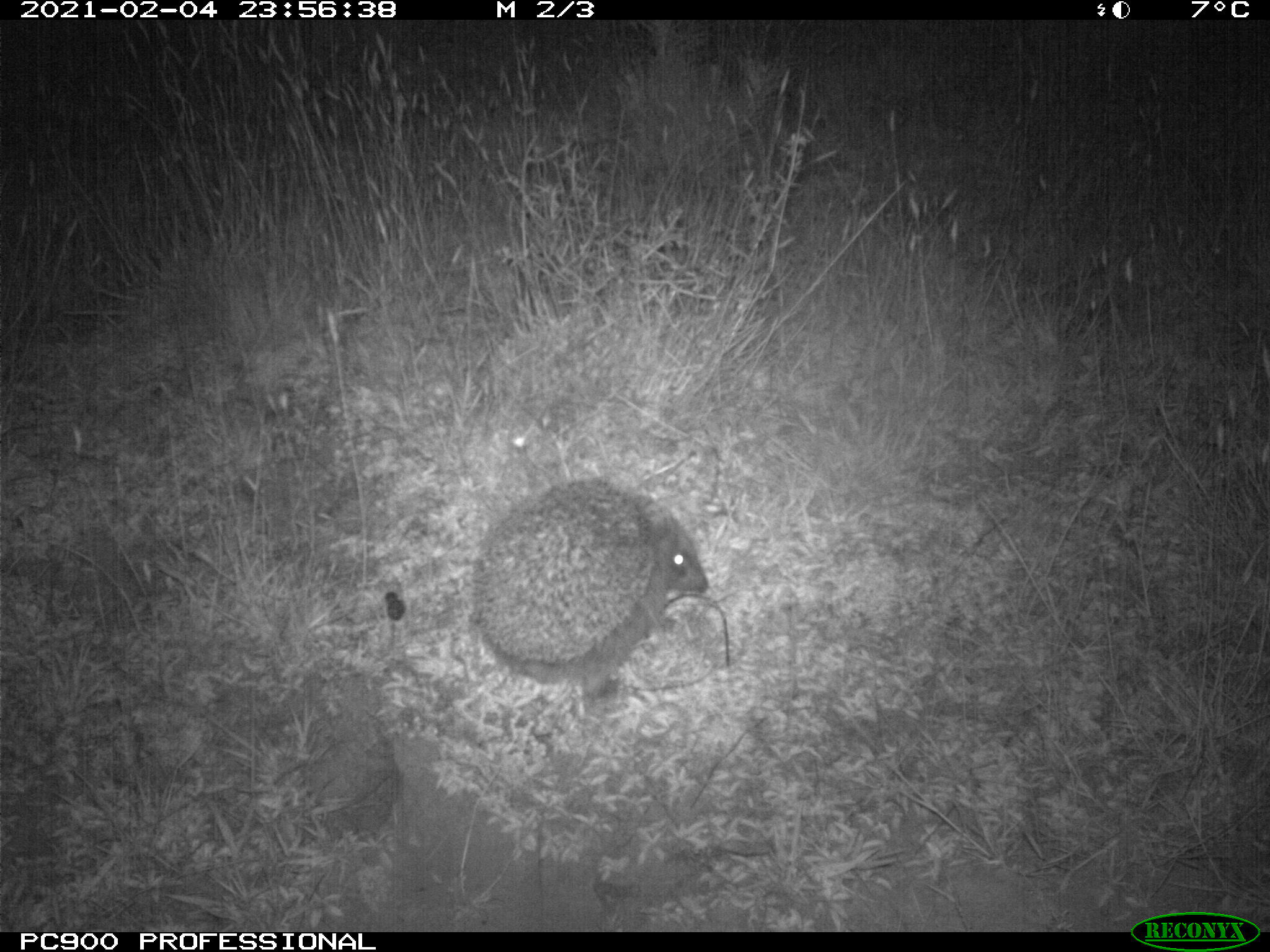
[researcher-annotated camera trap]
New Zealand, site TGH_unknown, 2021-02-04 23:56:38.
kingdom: Animalia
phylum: Chordata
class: Mammalia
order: Eulipotyphla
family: Erinaceidae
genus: Erinaceus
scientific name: Erinaceus europaeus europaeus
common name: european hedgehog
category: hedgehog